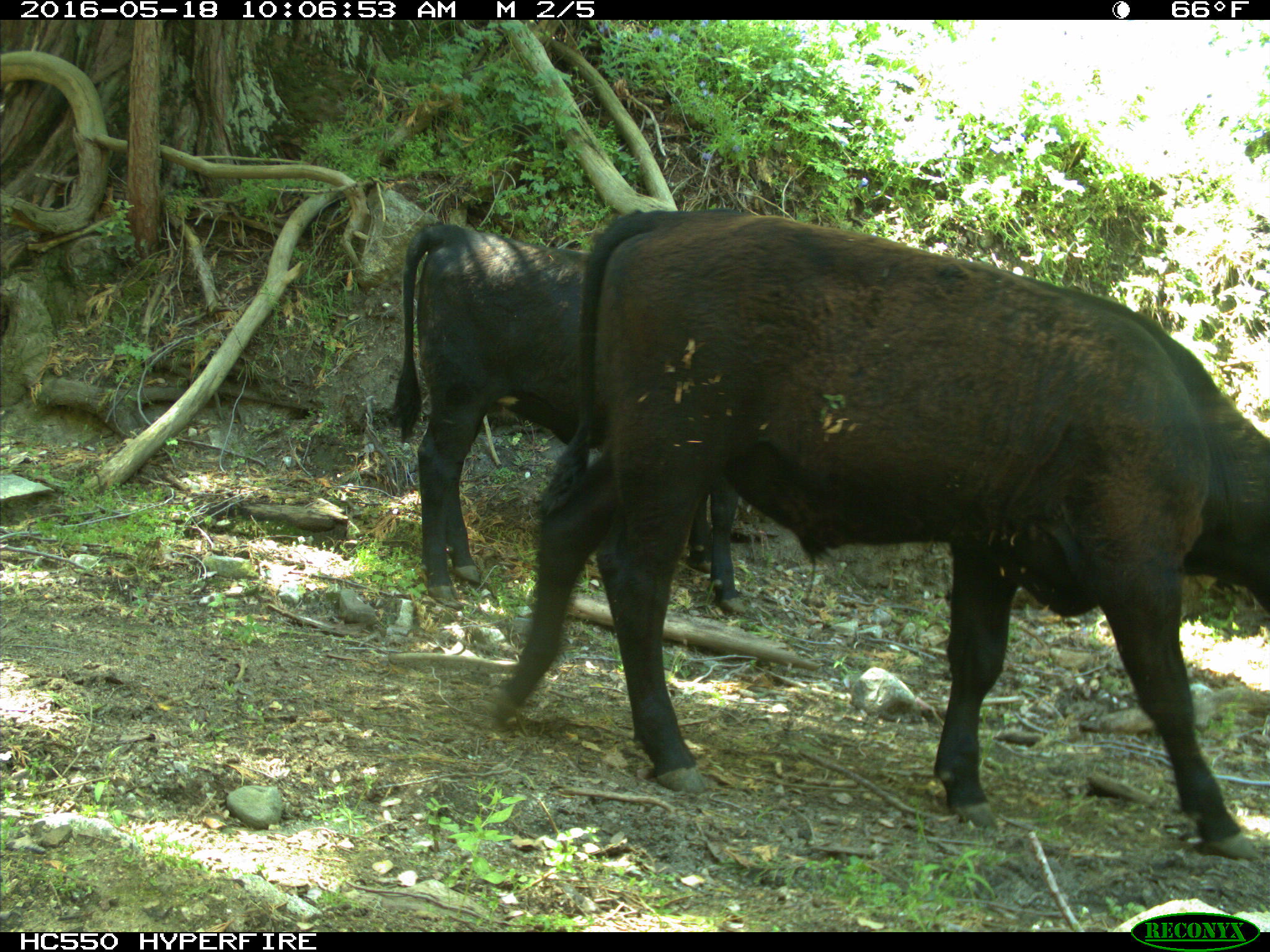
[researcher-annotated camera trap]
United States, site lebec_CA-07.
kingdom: Animalia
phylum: Chordata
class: Mammalia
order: Artiodactyla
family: Bovidae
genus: Bos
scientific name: Bos taurus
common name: domestic cow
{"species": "Bos taurus (domestic cow)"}